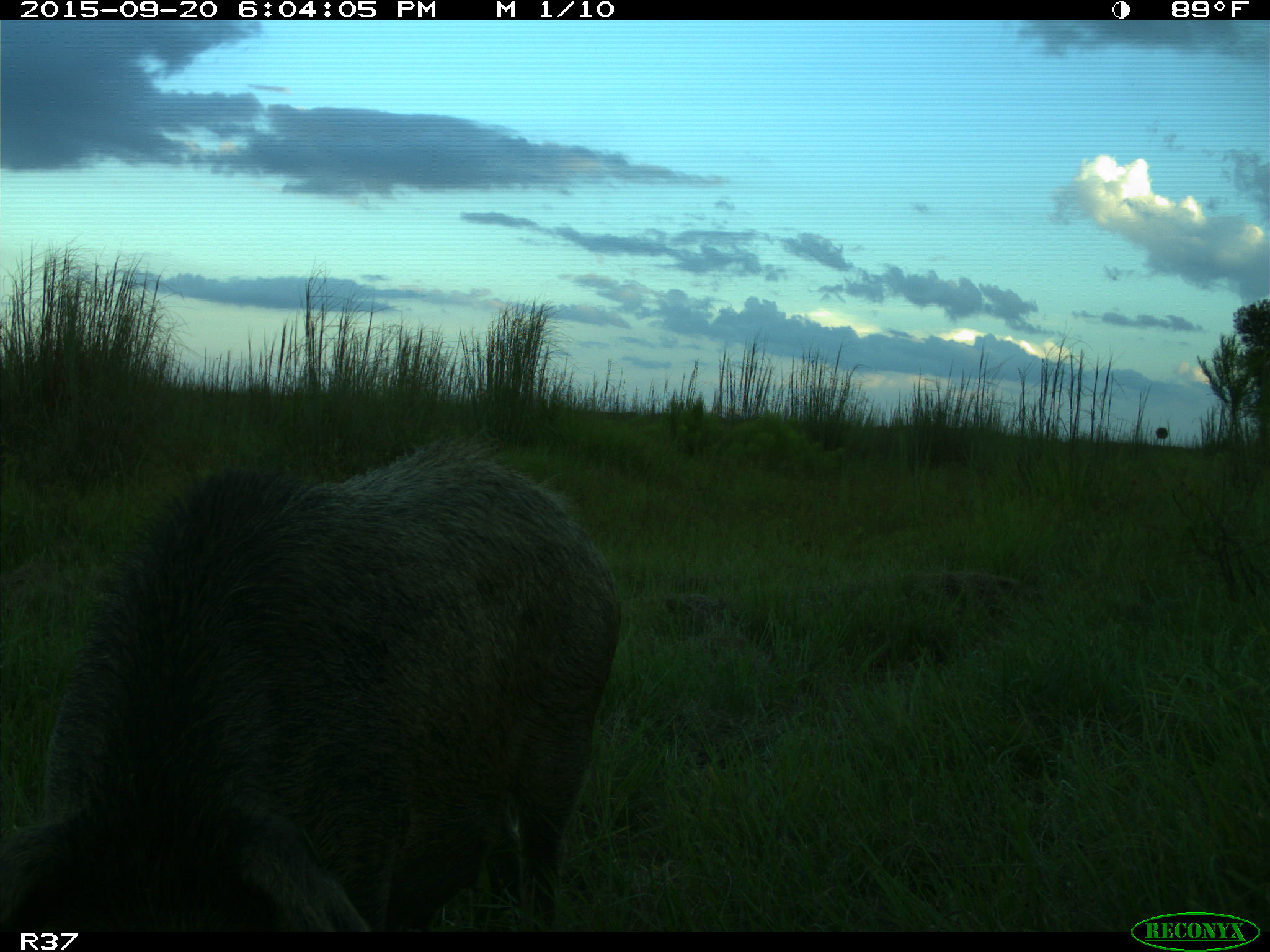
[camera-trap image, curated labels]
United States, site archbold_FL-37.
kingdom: Animalia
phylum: Chordata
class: Mammalia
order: Artiodactyla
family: Suidae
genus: Sus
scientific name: Sus scrofa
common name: wild boar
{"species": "Sus scrofa (wild boar)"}